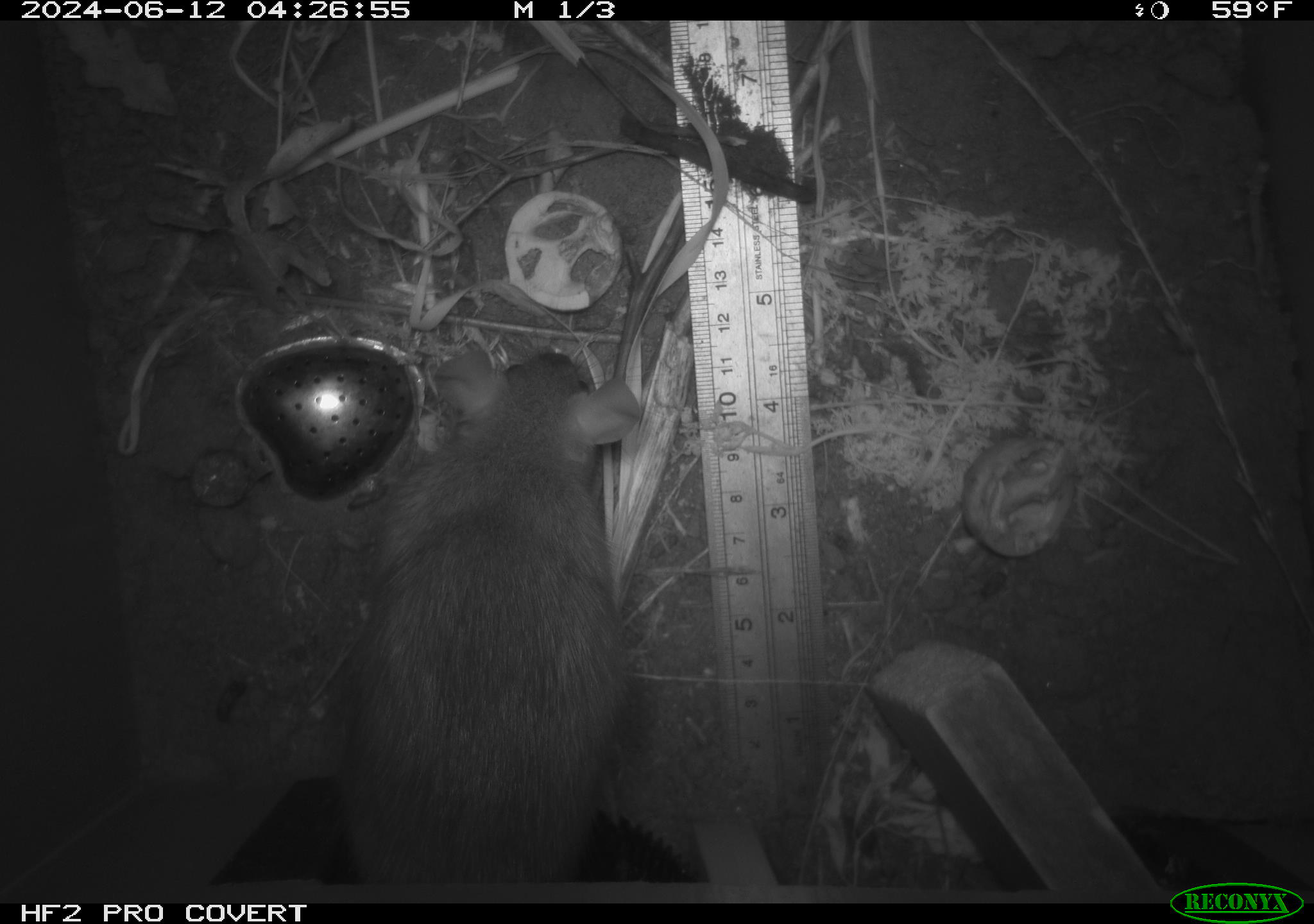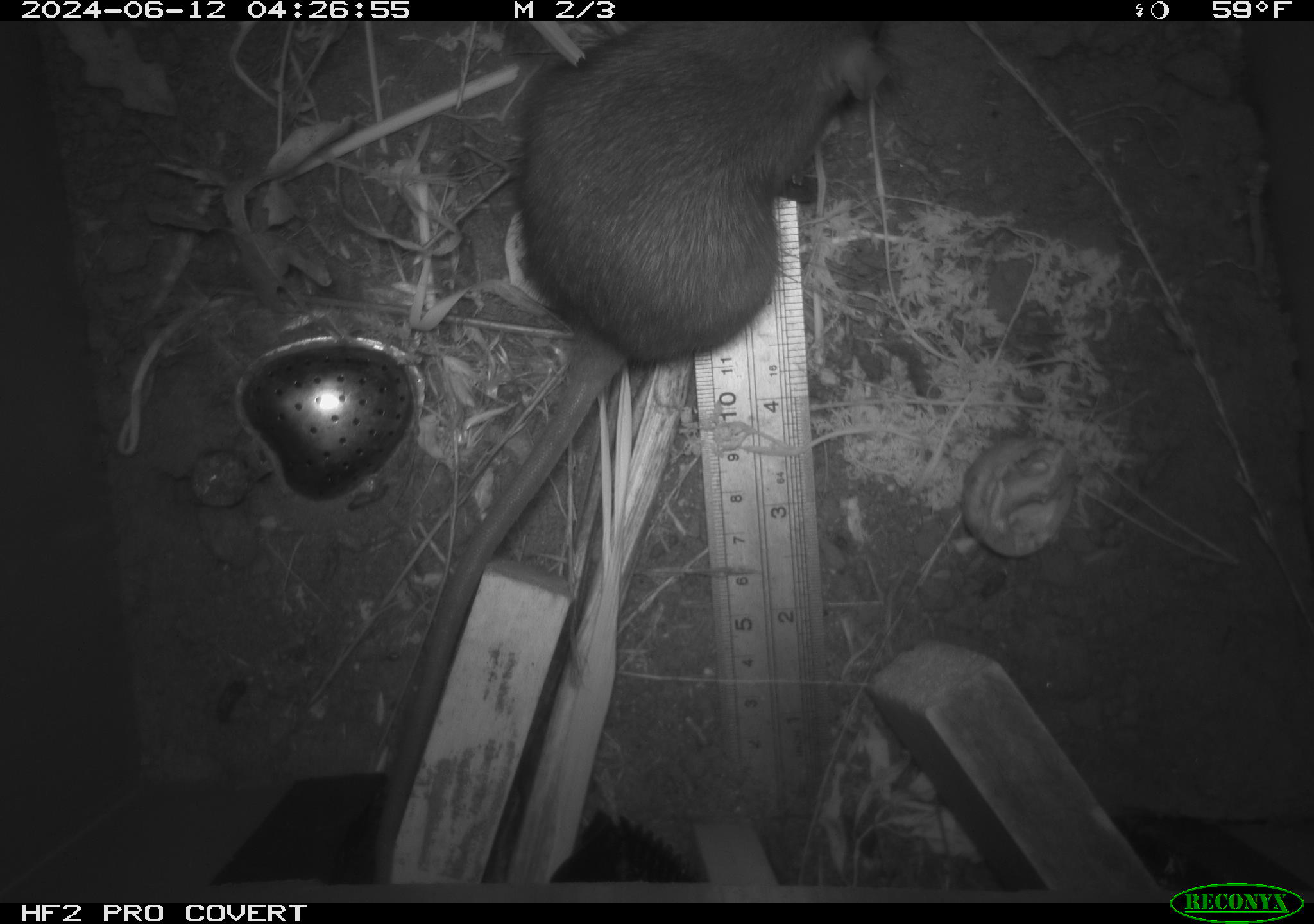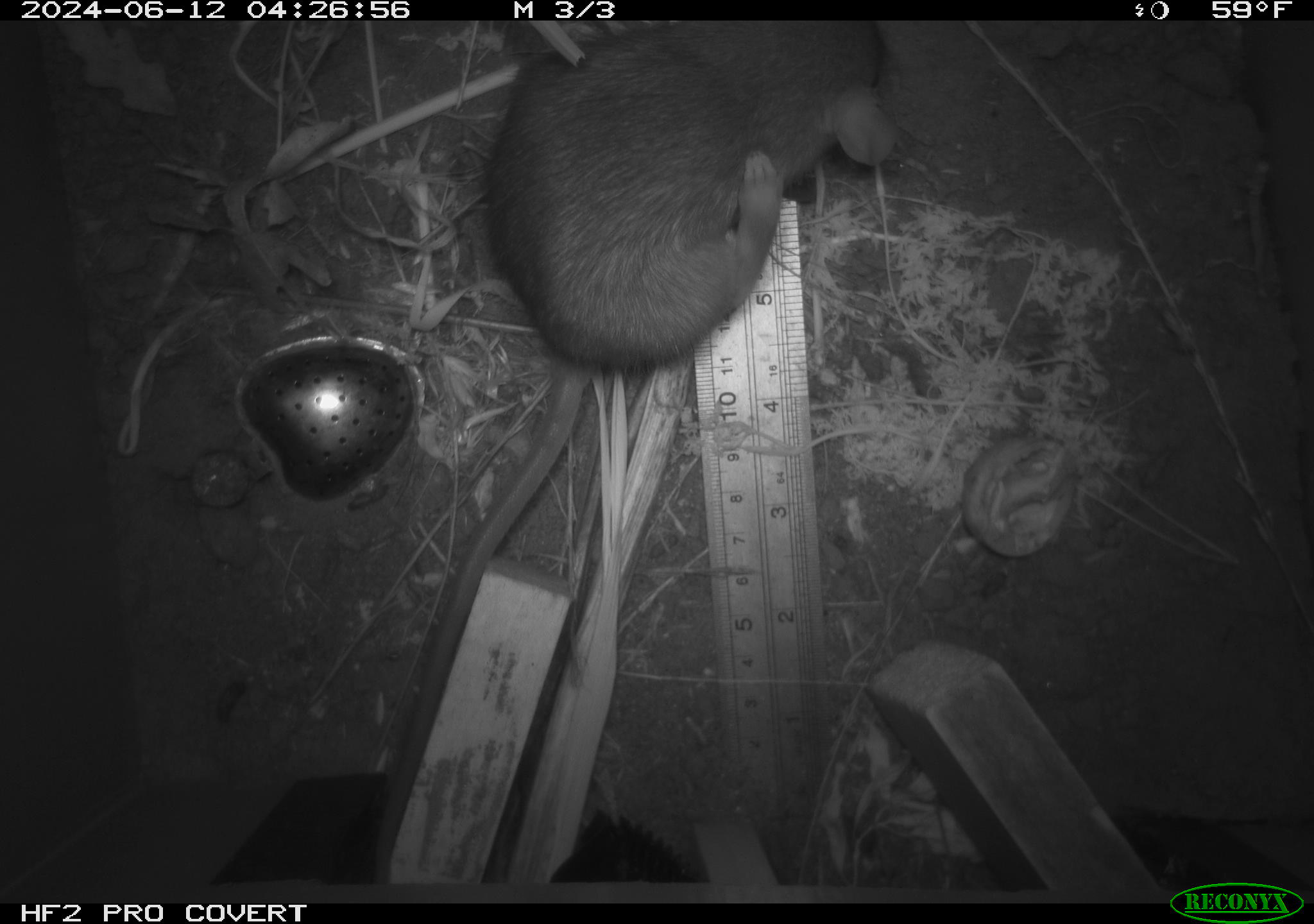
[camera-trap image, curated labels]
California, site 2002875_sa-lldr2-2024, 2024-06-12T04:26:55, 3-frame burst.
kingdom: Animalia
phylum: Chordata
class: Mammalia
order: Rodentia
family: Muridae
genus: Rattus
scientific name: Rattus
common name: rat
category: rattus species